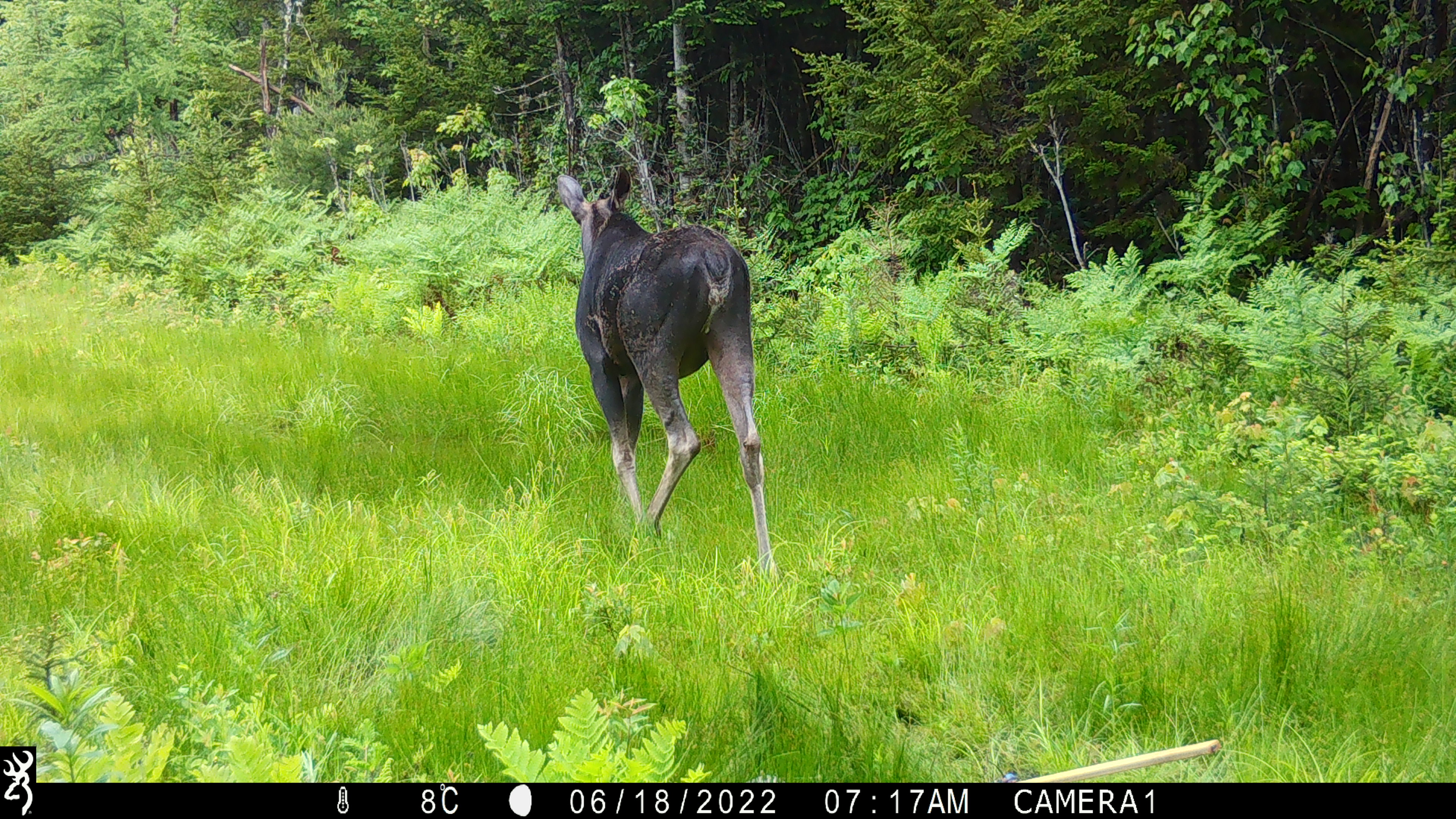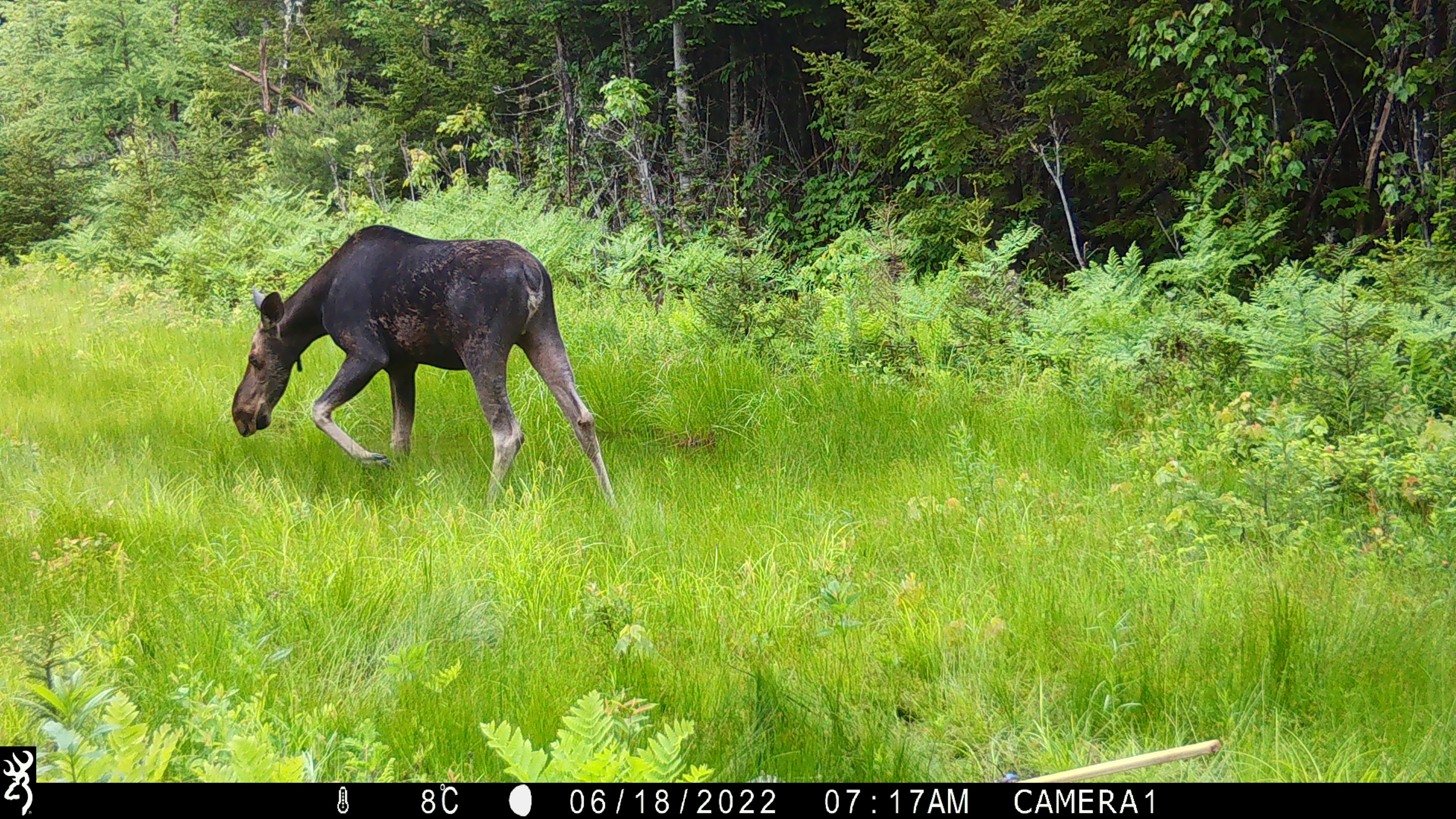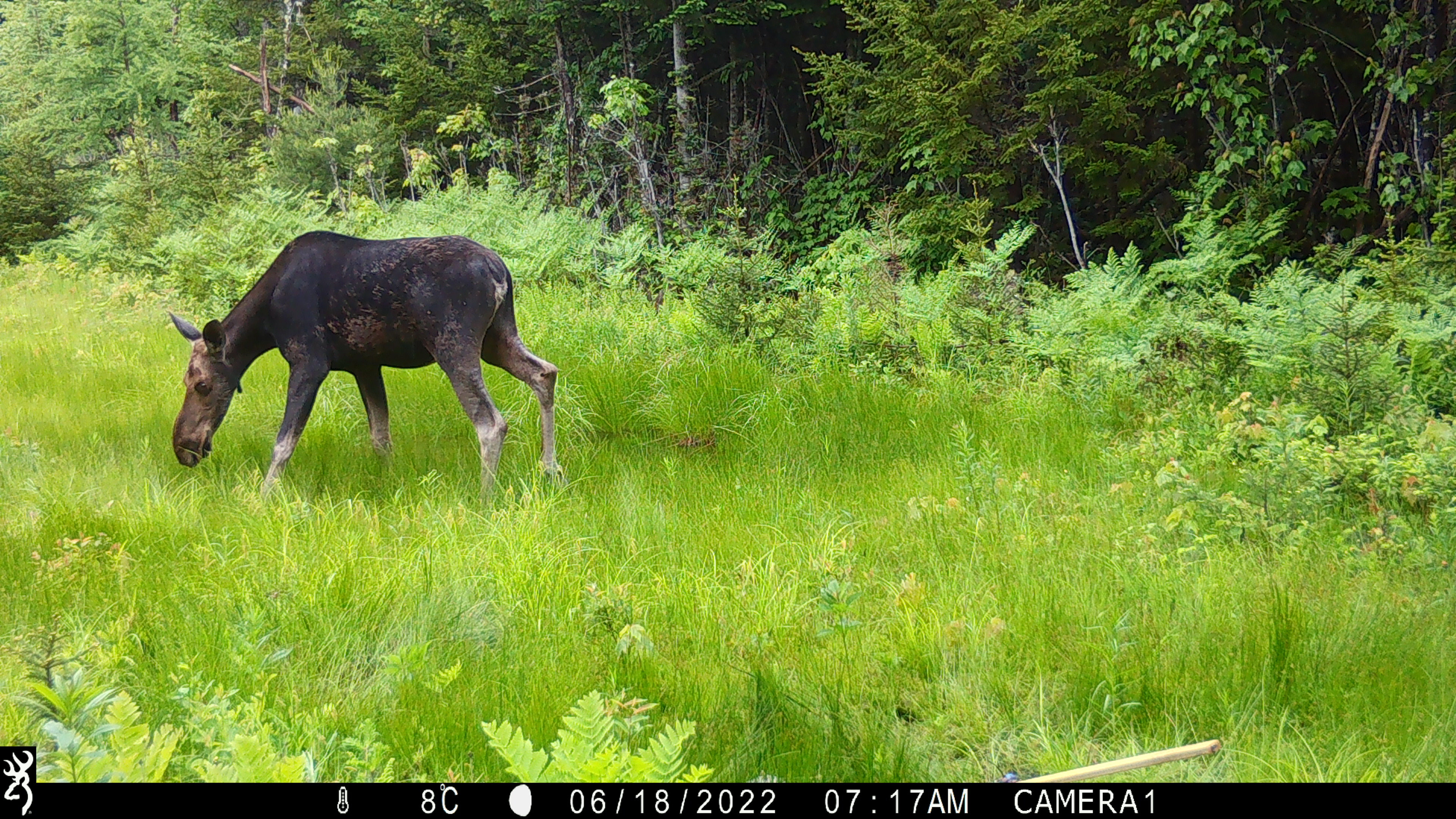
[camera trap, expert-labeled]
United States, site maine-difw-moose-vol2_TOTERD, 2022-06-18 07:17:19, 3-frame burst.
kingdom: Animalia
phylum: Chordata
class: Mammalia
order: Artiodactyla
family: Cervidae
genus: Alces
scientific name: Alces alces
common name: moose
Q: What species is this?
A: Moose (Alces alces).